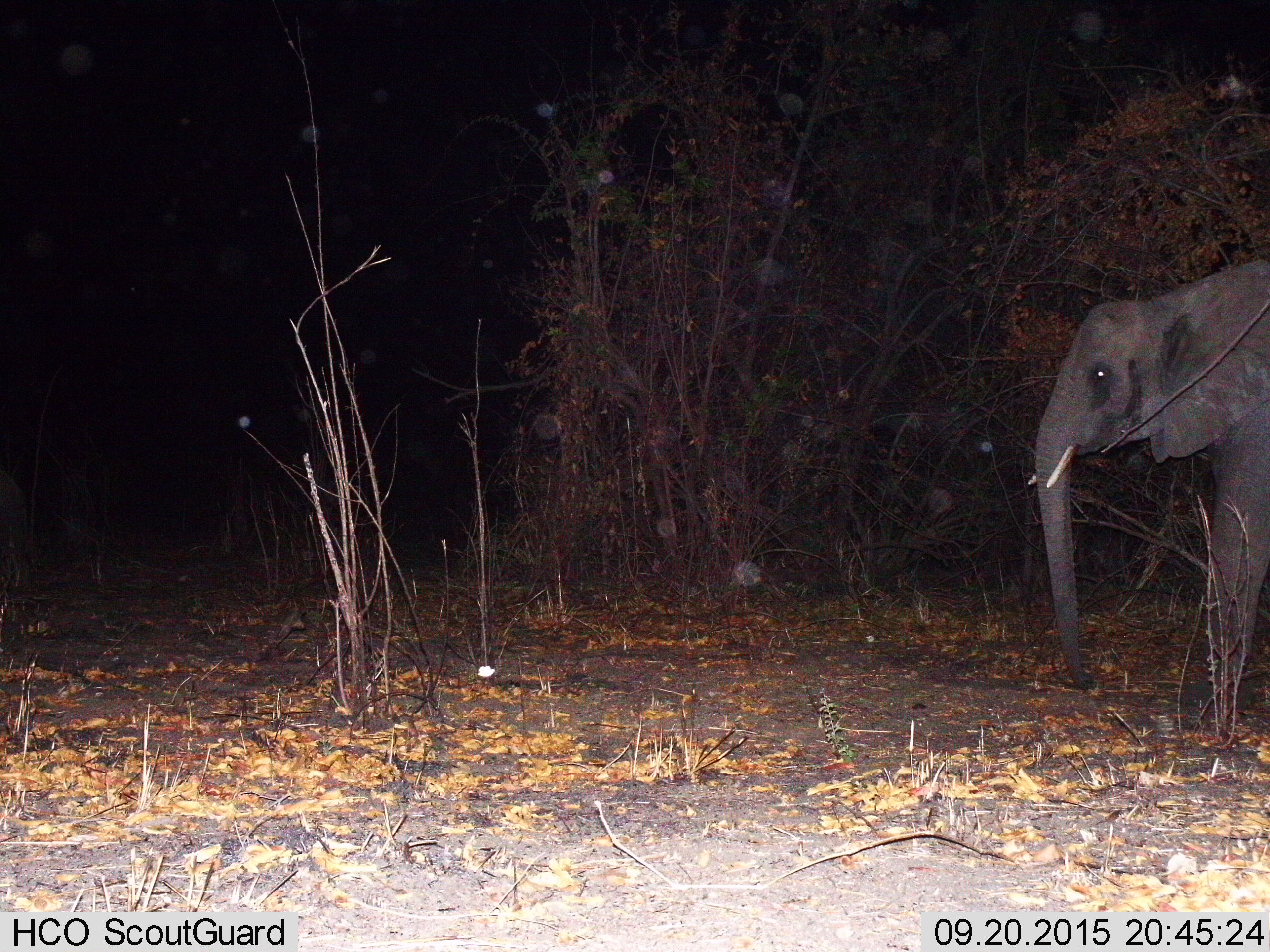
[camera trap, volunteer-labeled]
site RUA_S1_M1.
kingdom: Animalia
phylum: Chordata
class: Mammalia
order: Proboscidea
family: Elephantidae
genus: Loxodonta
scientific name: Loxodonta africana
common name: african bush elephant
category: elephant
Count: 1.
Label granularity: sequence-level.